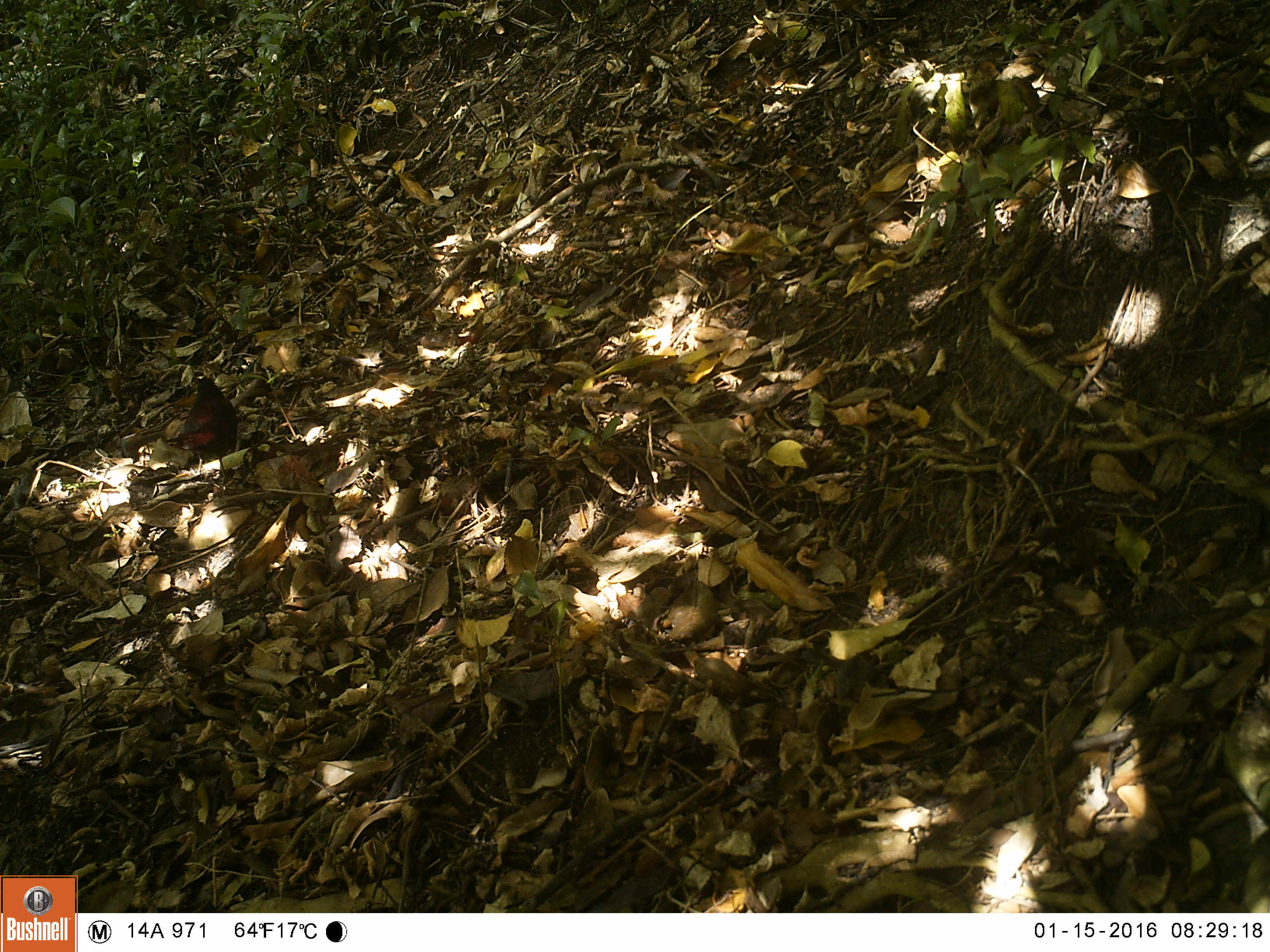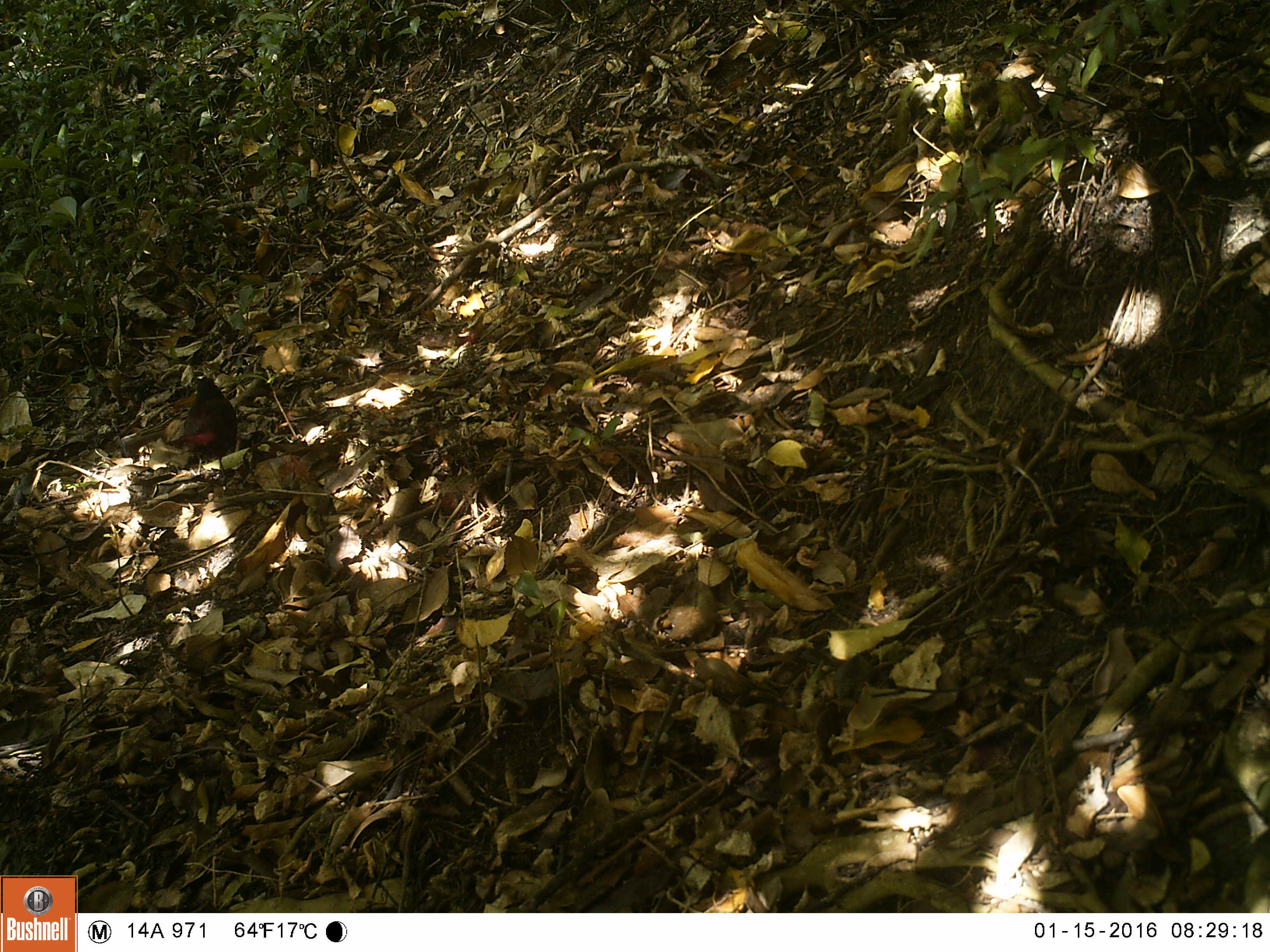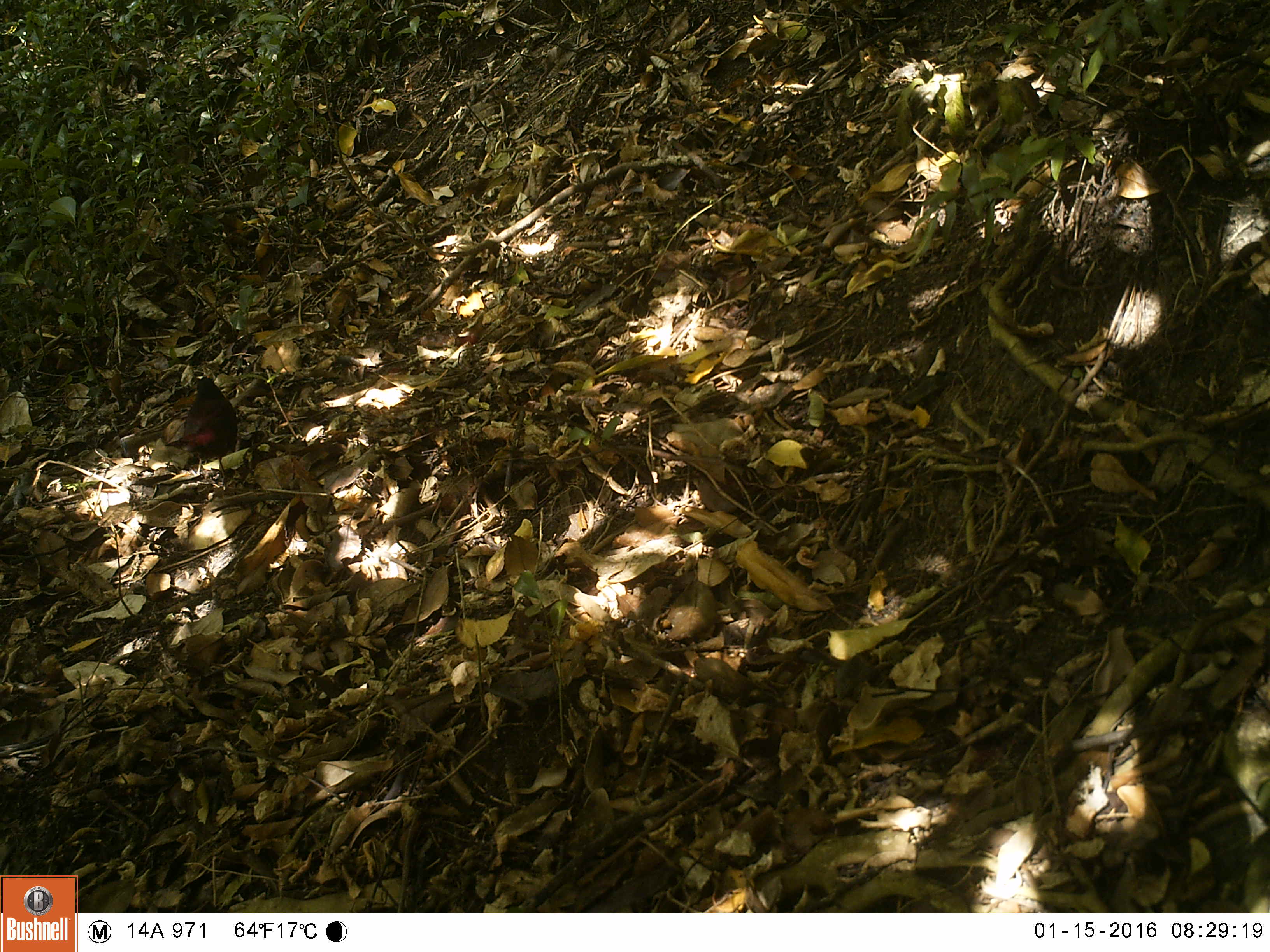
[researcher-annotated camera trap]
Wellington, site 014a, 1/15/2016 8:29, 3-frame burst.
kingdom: Animalia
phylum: Chordata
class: Aves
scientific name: Aves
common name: bird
Bird (Aves).